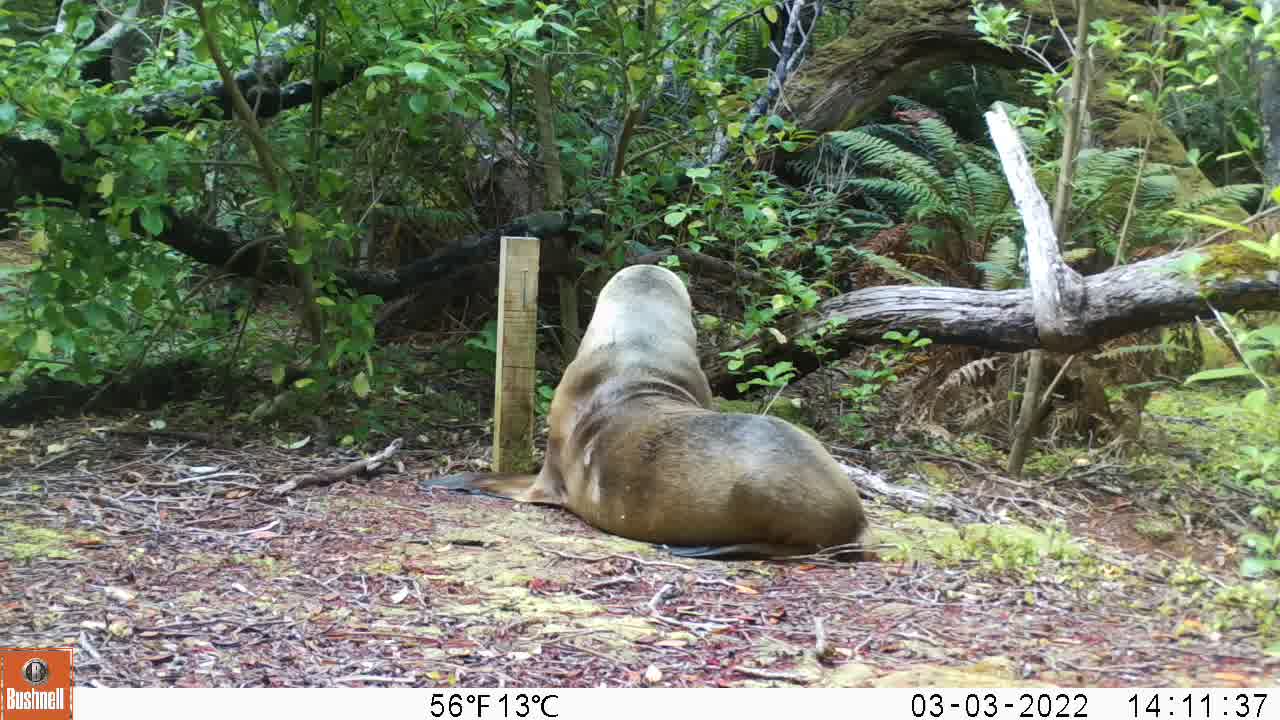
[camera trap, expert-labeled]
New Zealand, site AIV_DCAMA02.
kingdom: Animalia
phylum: Chordata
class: Mammalia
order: Carnivora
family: Otariidae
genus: Phocarctos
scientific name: Phocarctos hookeri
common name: new zealand sea lion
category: sealion